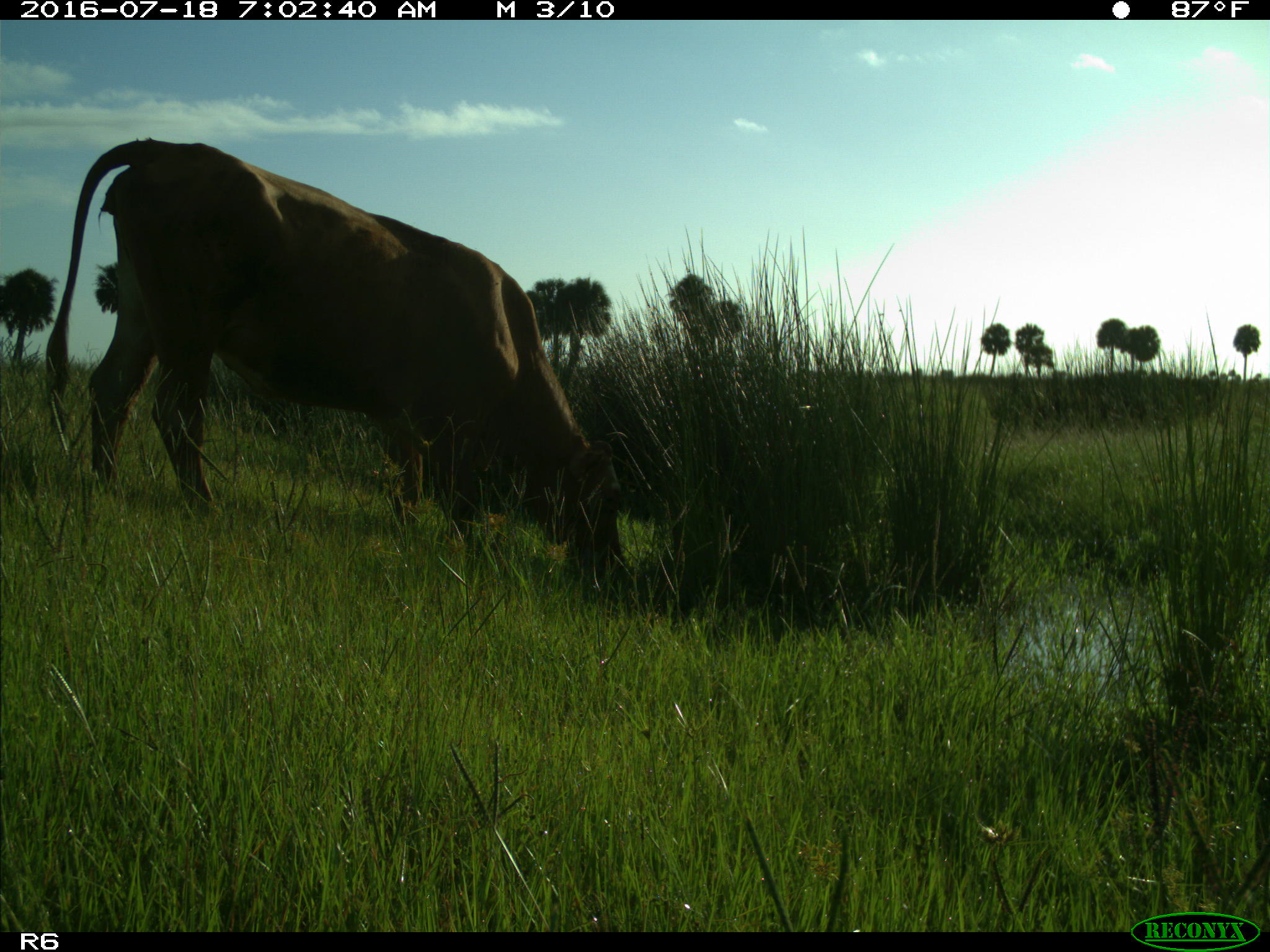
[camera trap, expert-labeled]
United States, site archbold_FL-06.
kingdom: Animalia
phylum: Chordata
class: Mammalia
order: Artiodactyla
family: Bovidae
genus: Bos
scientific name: Bos taurus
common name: domestic cow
Bos taurus (domestic cow).